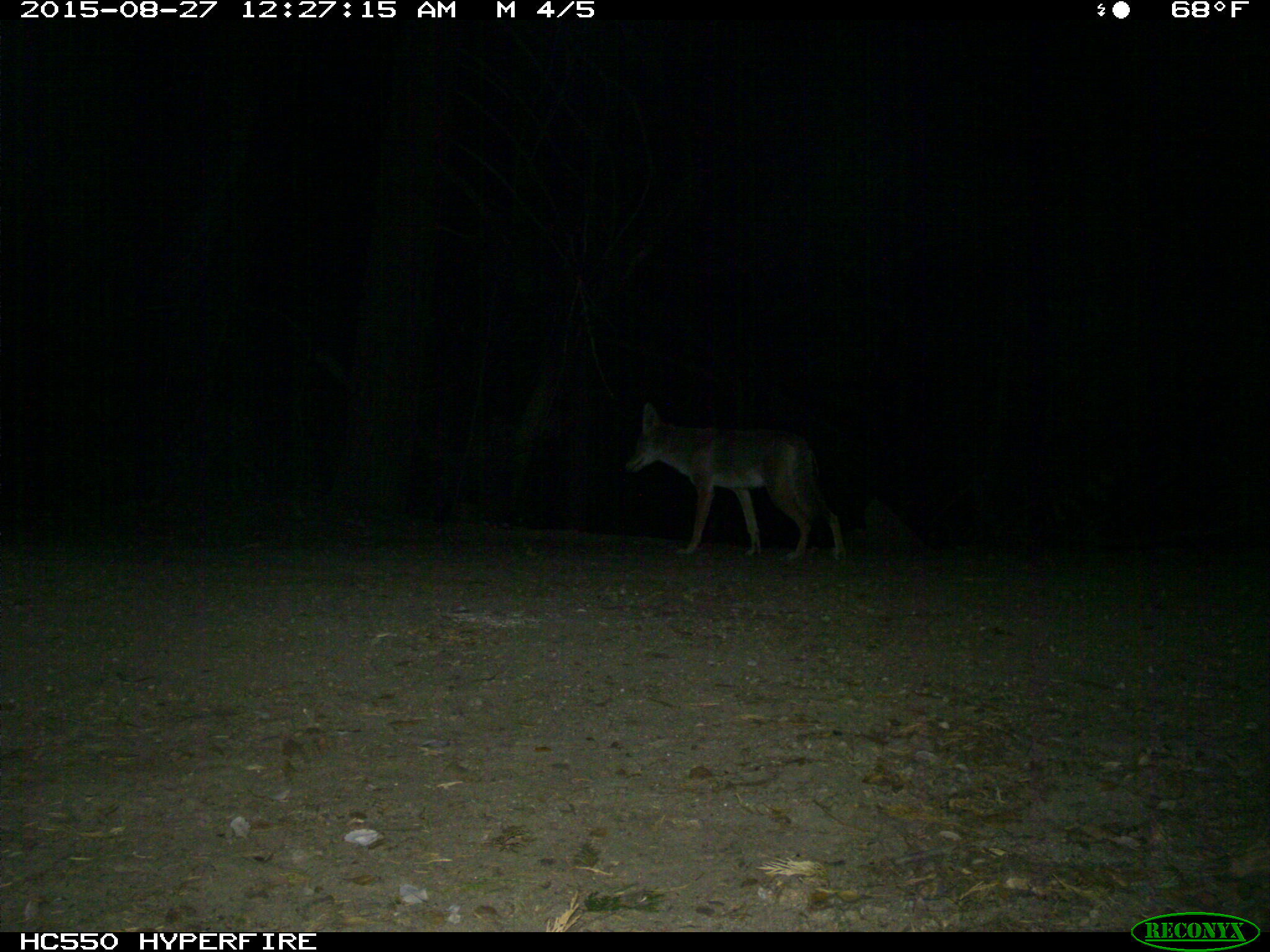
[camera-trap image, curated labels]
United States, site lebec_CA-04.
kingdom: Animalia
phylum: Chordata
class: Mammalia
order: Carnivora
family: Canidae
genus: Canis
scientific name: Canis latrans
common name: coyote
Canis latrans (coyote).